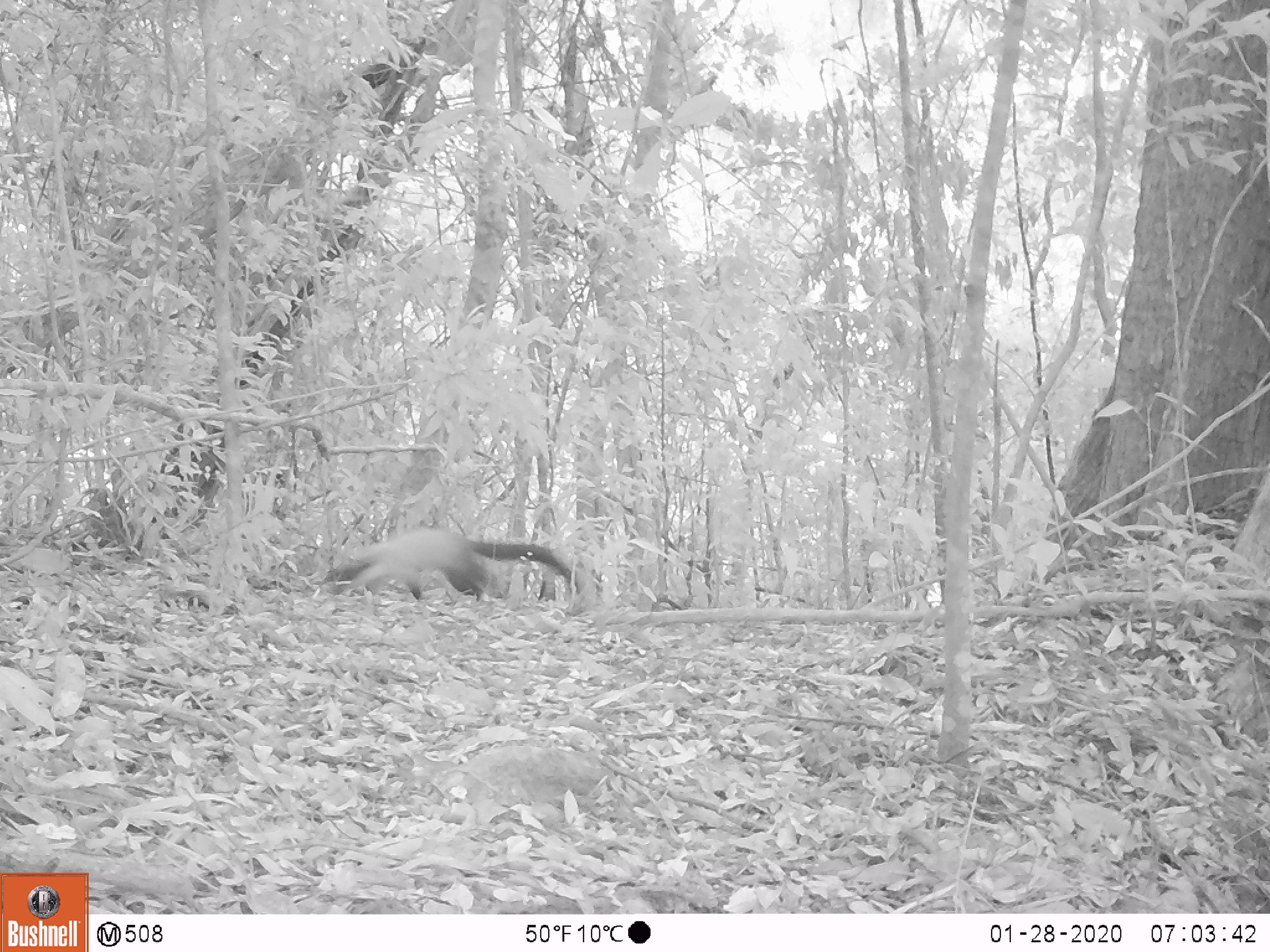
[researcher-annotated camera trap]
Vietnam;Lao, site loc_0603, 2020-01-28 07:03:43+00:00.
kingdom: Animalia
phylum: Chordata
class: Mammalia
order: Carnivora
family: Mustelidae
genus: Martes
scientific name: Martes flavigula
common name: yellow-throated marten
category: yellow throated marten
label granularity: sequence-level